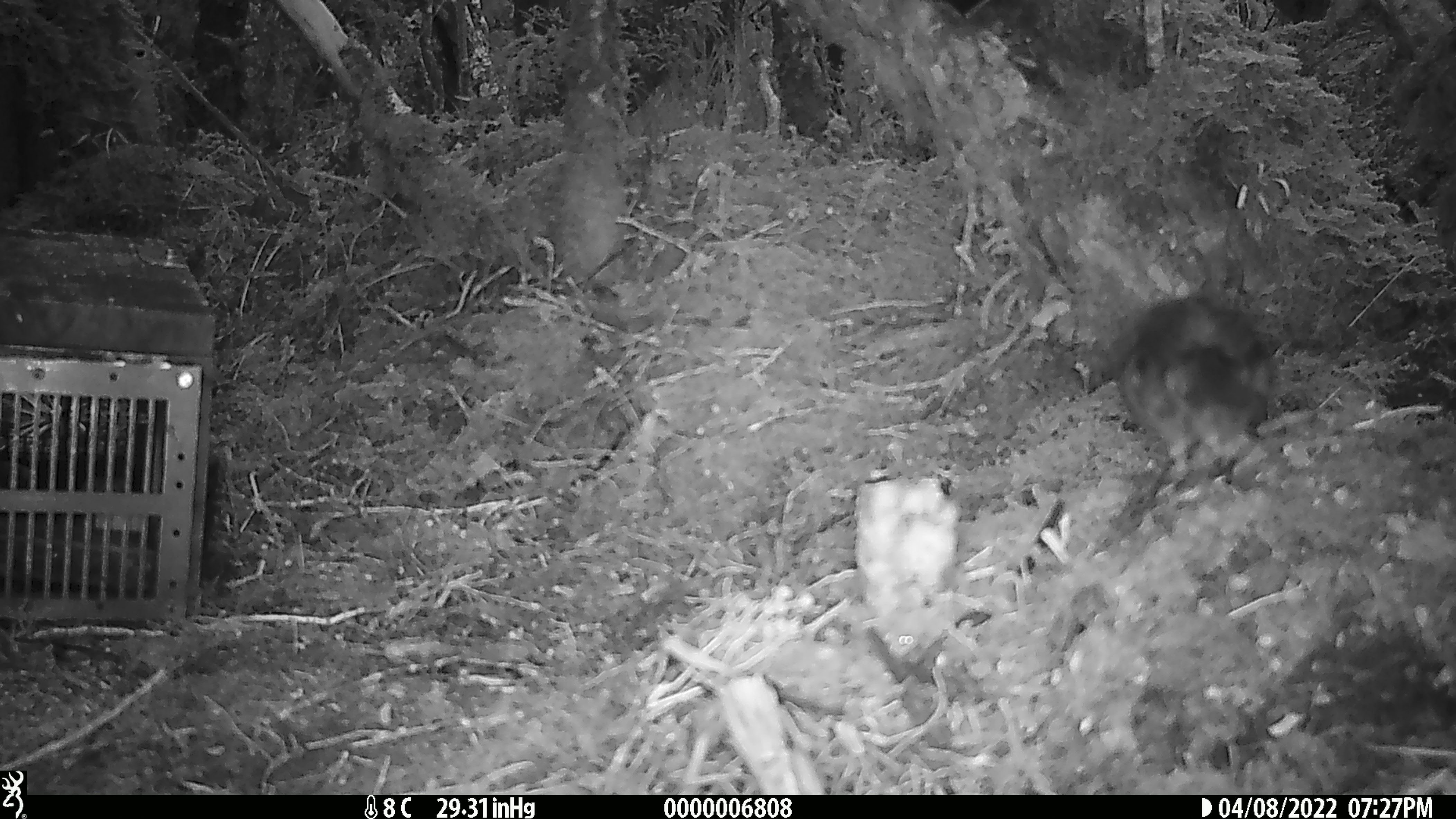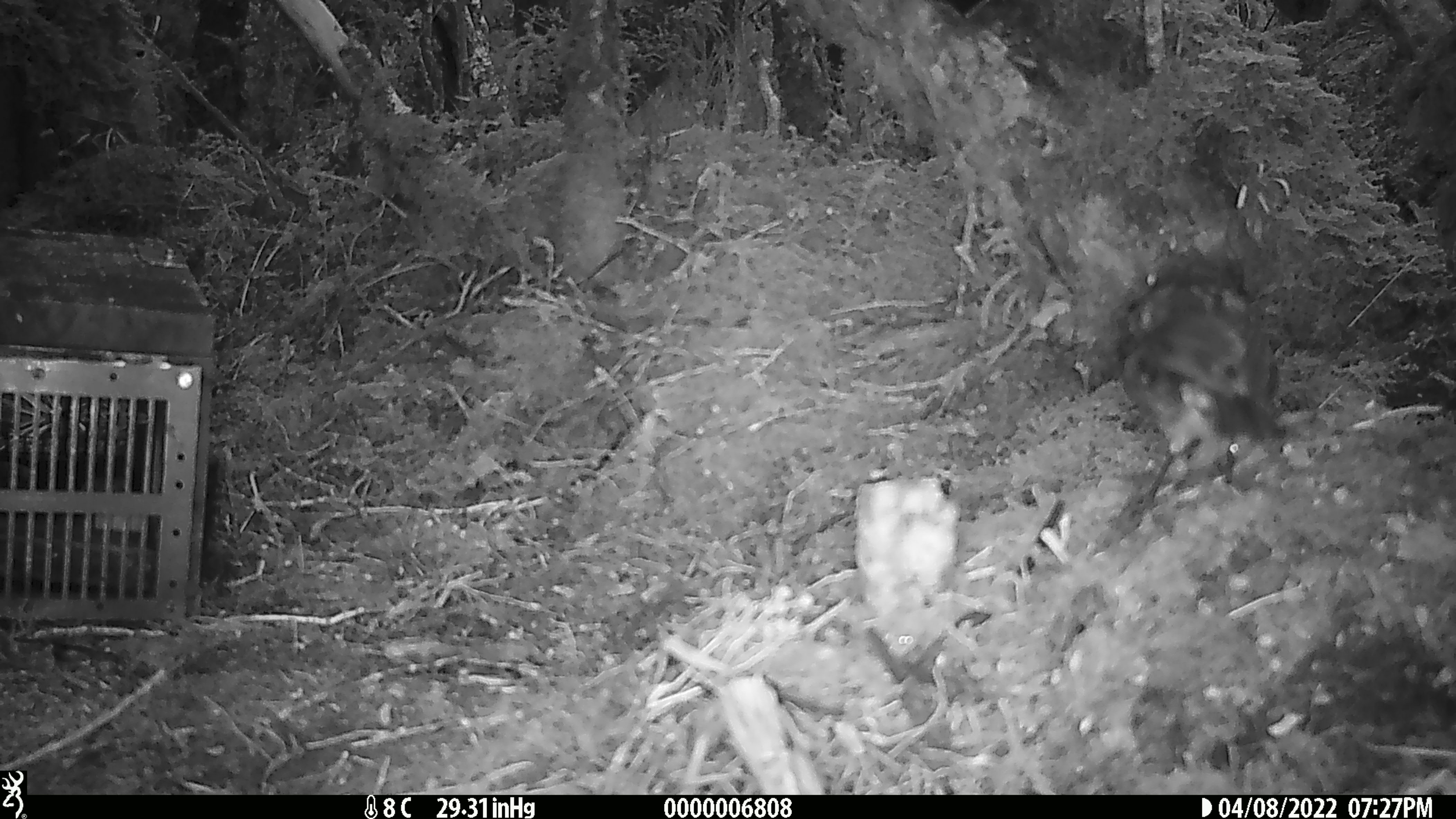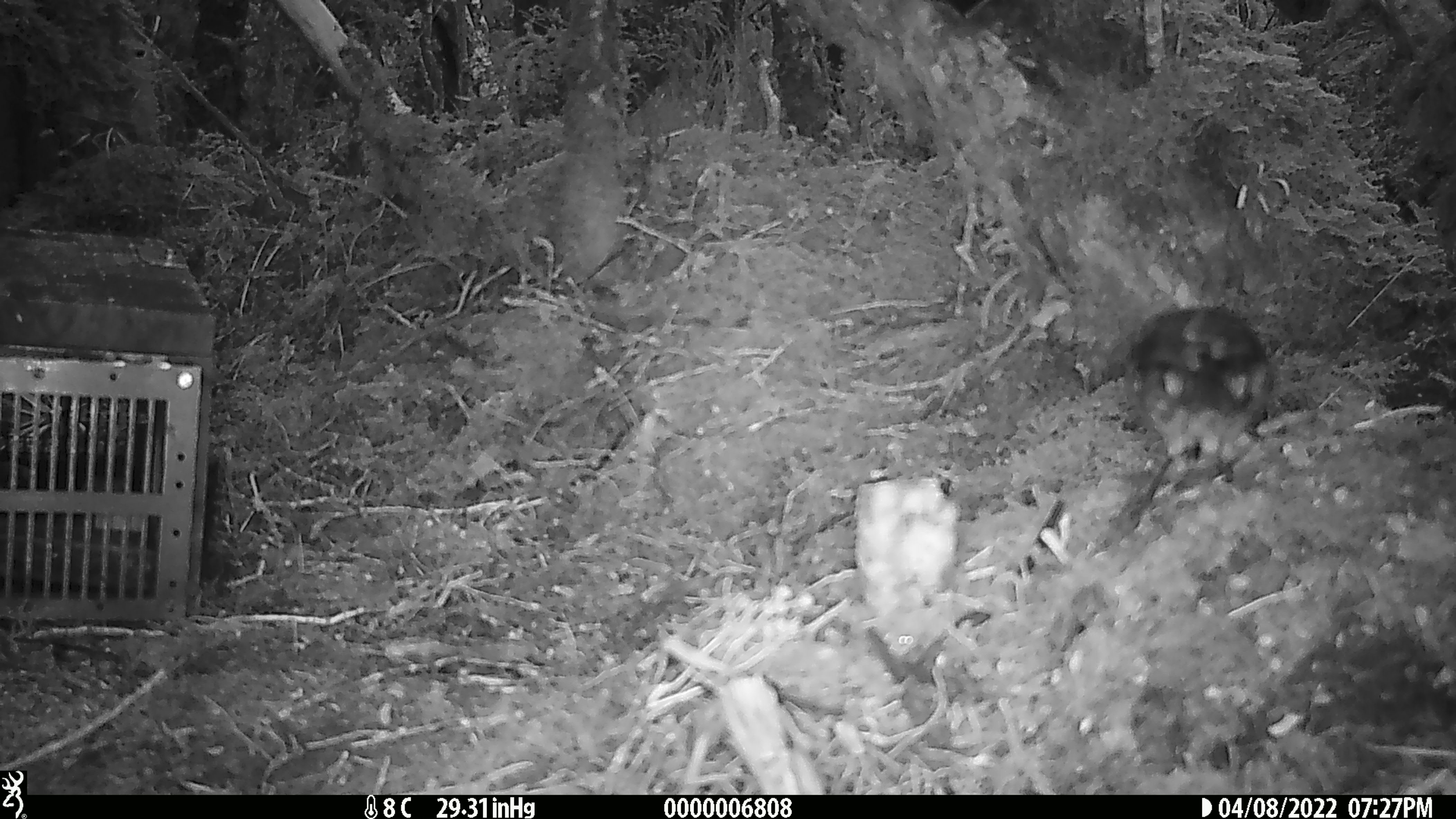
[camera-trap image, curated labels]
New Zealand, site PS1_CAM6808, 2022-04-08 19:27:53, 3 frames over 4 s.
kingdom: Animalia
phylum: Chordata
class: Aves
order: Passeriformes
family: Petroicidae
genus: Petroica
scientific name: Petroica australis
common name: new zealand robin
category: robin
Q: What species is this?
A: Robin (new zealand robin) (Petroica australis).